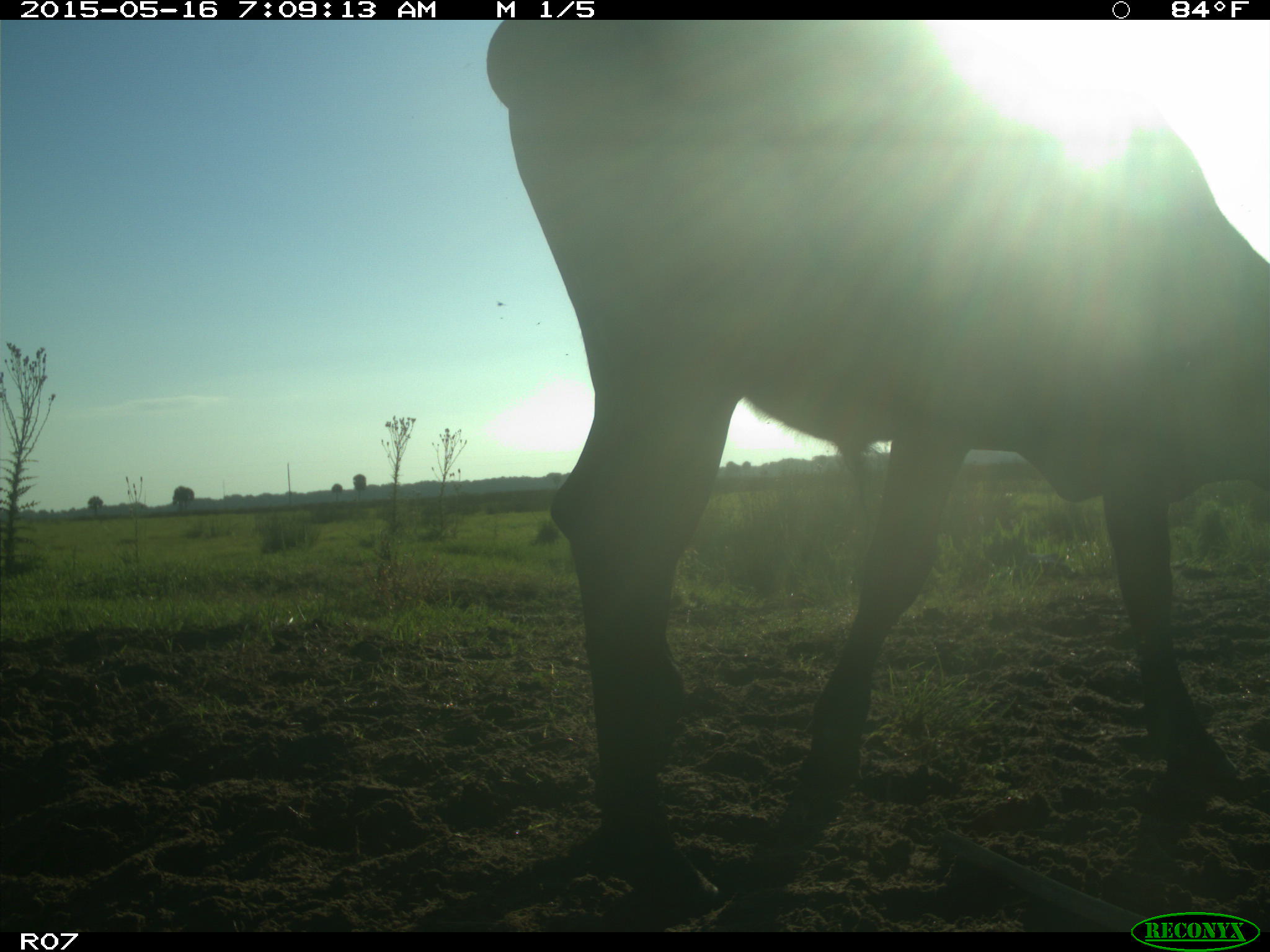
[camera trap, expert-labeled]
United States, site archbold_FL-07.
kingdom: Animalia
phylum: Chordata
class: Mammalia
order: Artiodactyla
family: Bovidae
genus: Bos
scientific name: Bos taurus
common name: domestic cow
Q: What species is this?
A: Bos taurus (domestic cow).